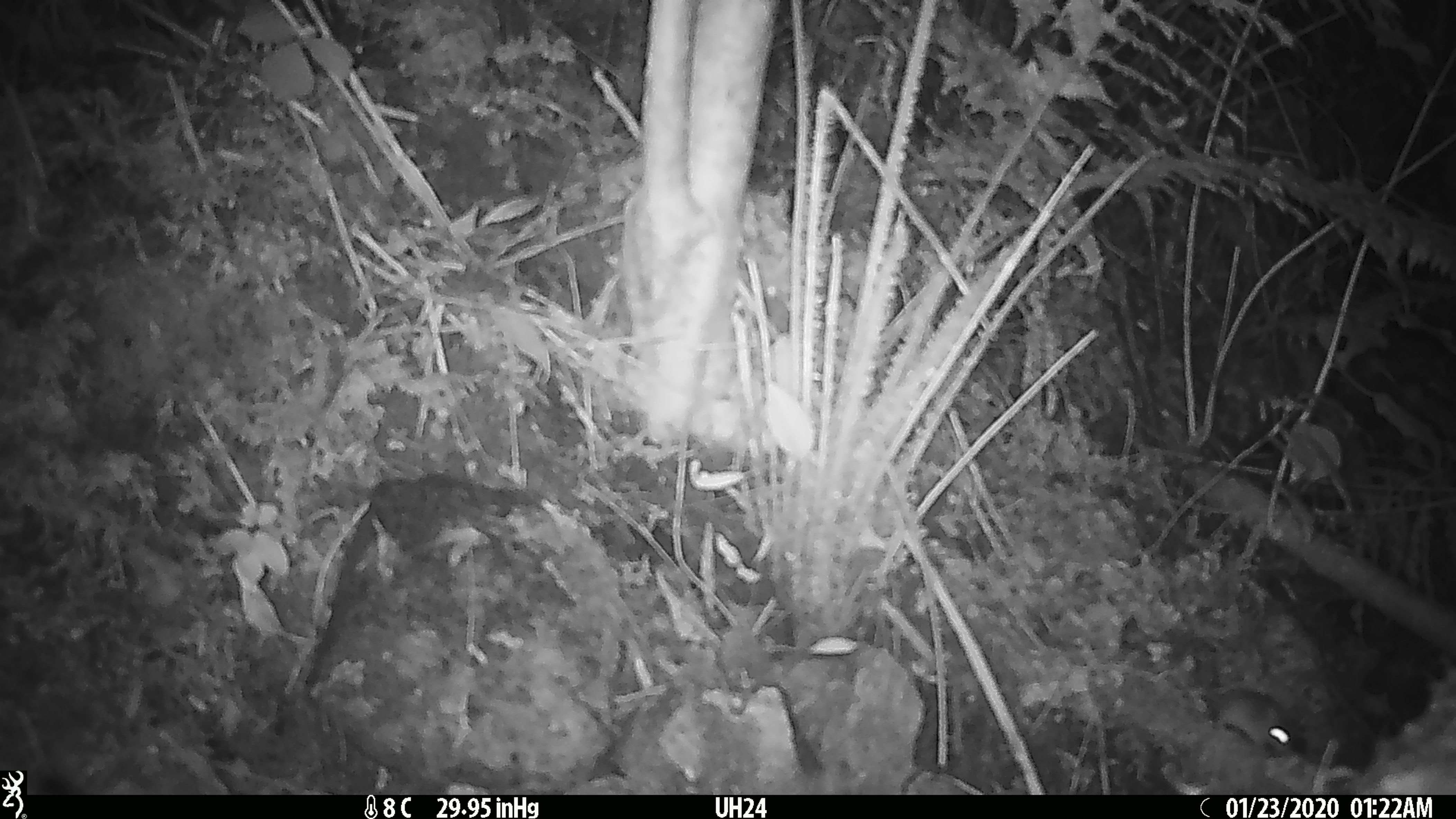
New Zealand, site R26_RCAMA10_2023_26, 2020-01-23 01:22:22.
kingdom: Animalia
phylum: Chordata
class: Mammalia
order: Rodentia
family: Muridae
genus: Mus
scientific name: Mus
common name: mouse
Mouse (Mus).